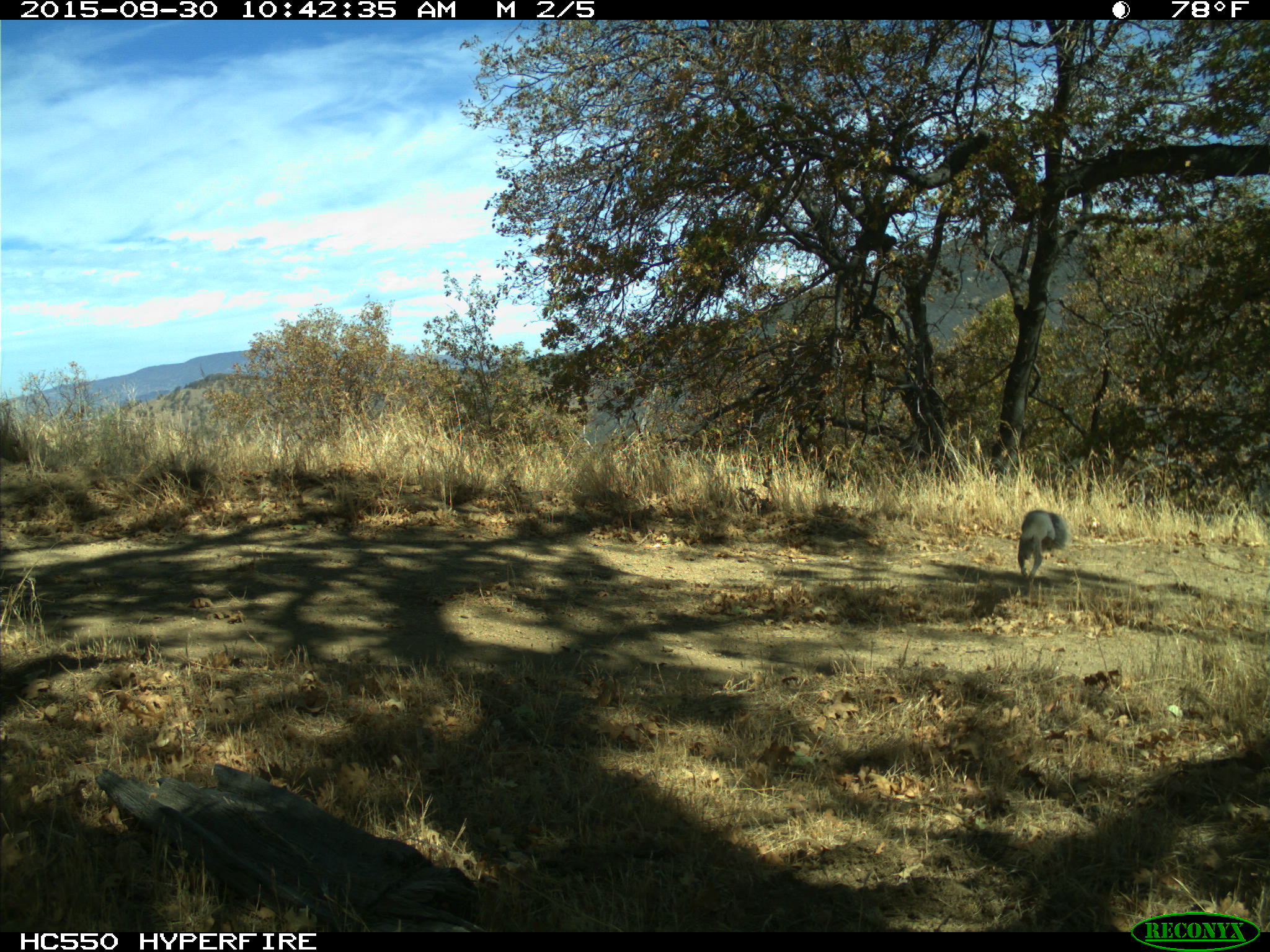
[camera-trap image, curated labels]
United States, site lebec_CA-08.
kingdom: Animalia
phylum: Chordata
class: Mammalia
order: Rodentia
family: Sciuridae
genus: Sciurus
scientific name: Sciurus carolinensis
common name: eastern gray squirrel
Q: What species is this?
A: Sciurus carolinensis (eastern gray squirrel).